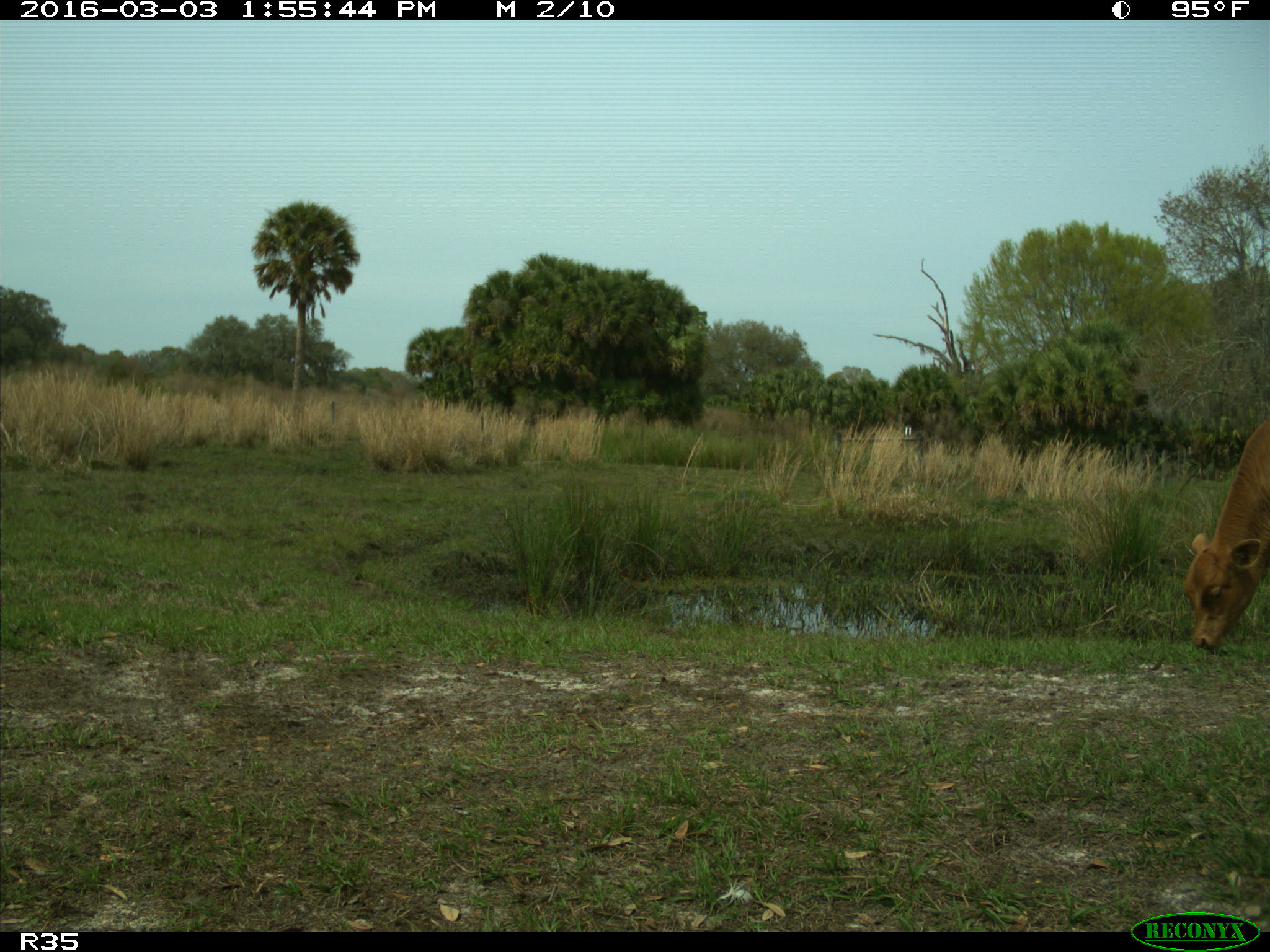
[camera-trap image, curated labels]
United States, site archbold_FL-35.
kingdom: Animalia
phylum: Chordata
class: Mammalia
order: Artiodactyla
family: Bovidae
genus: Bos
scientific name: Bos taurus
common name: domestic cow